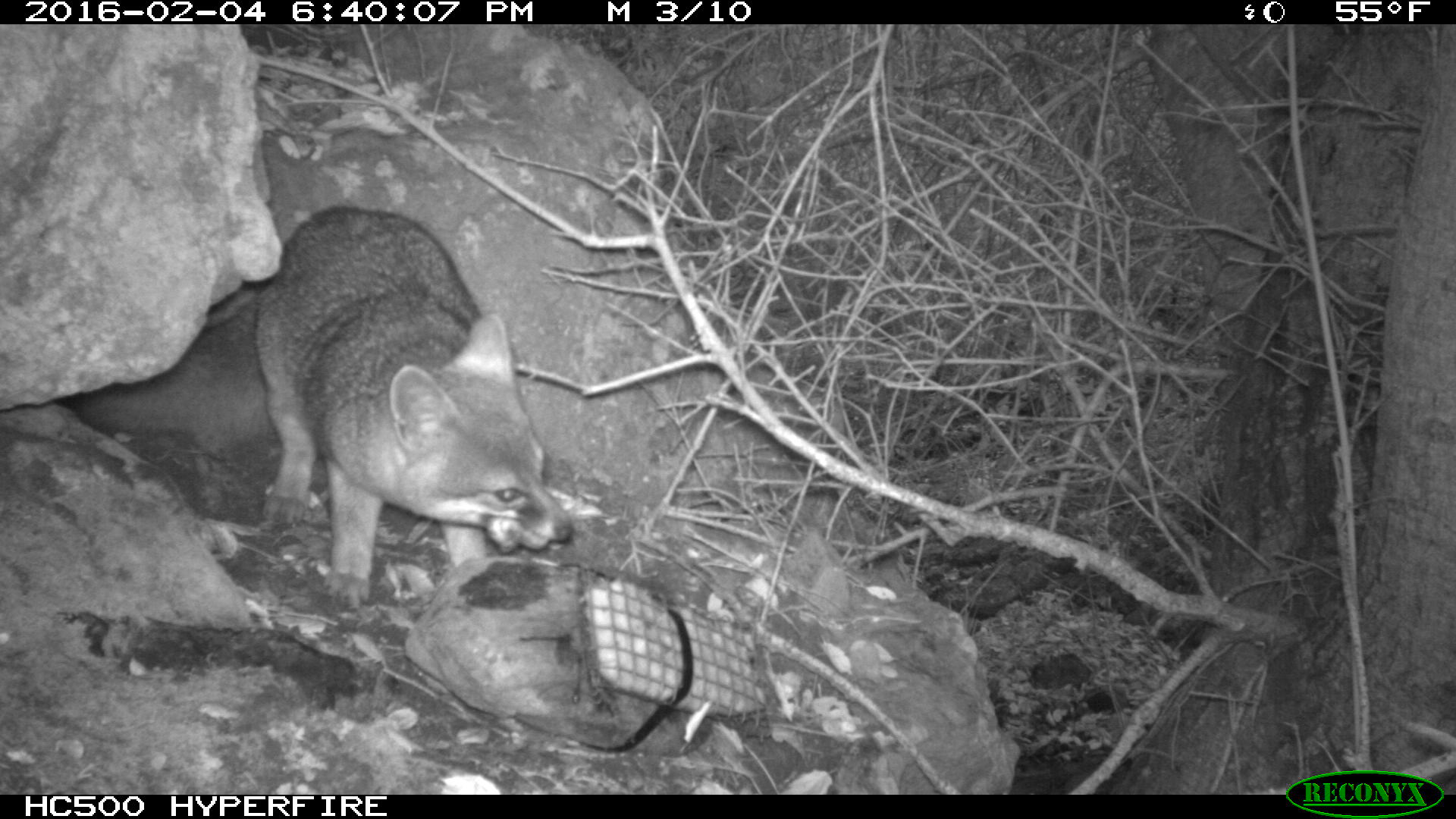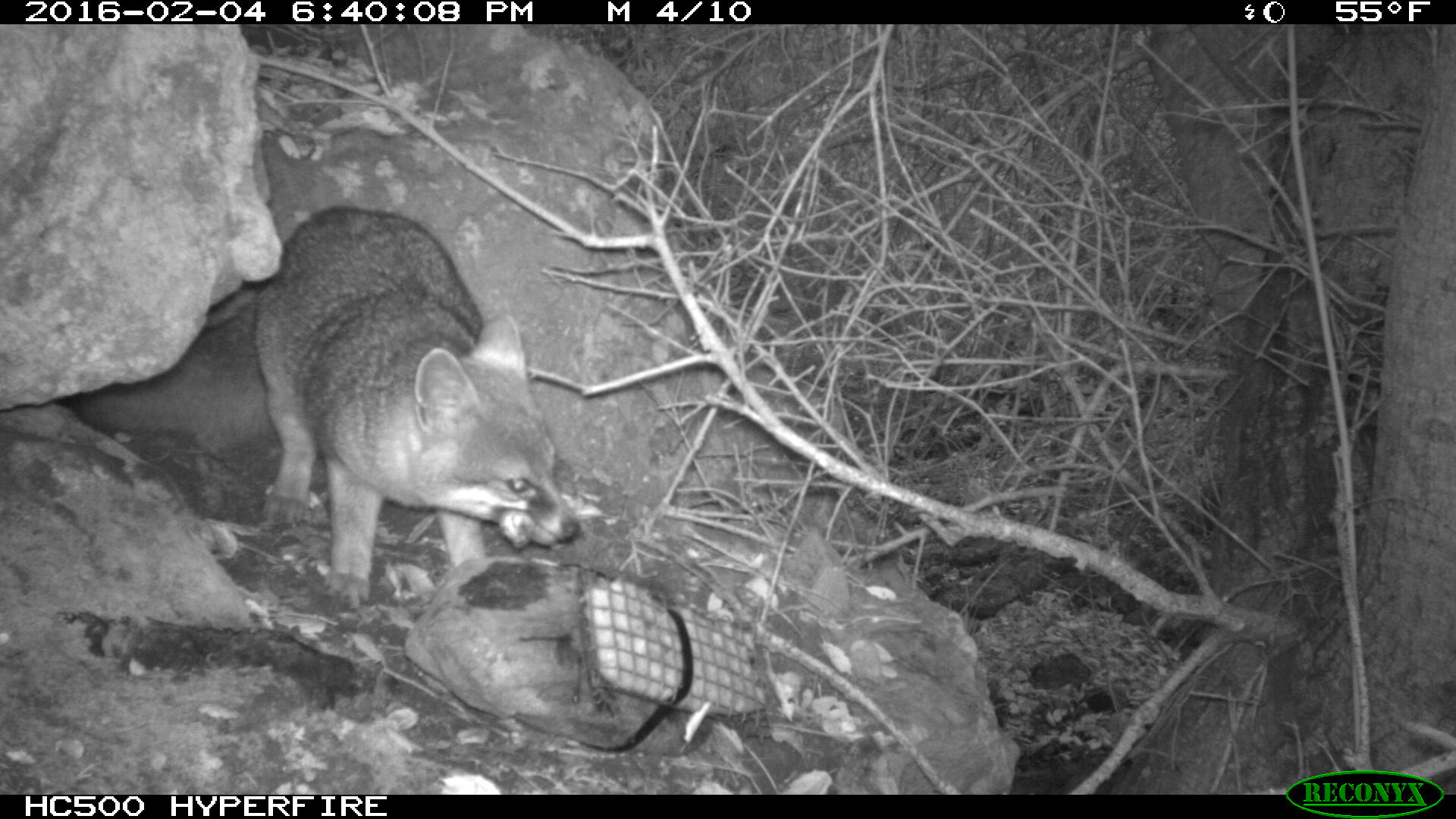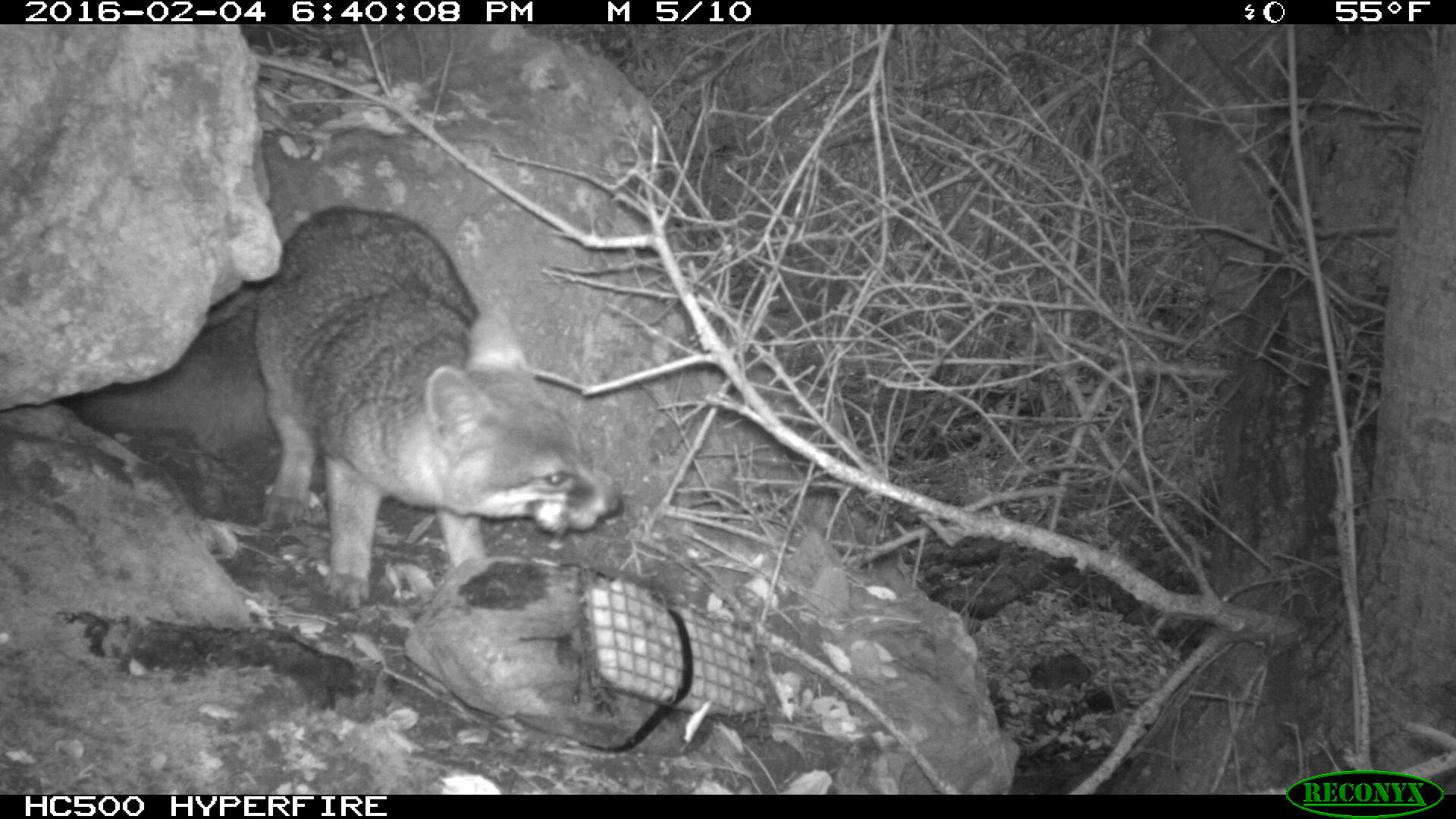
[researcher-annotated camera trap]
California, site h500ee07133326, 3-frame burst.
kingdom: Animalia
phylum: Chordata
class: Mammalia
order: Carnivora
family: Canidae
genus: Urocyon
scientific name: Urocyon littoralis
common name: island fox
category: fox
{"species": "fox (island fox) (Urocyon littoralis)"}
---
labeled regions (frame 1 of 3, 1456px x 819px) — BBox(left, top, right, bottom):
fox: BBox(64, 205, 573, 603)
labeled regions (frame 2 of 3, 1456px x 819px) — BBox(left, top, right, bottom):
fox: BBox(71, 204, 582, 609)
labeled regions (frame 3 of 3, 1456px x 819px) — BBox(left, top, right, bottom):
fox: BBox(66, 201, 623, 616)